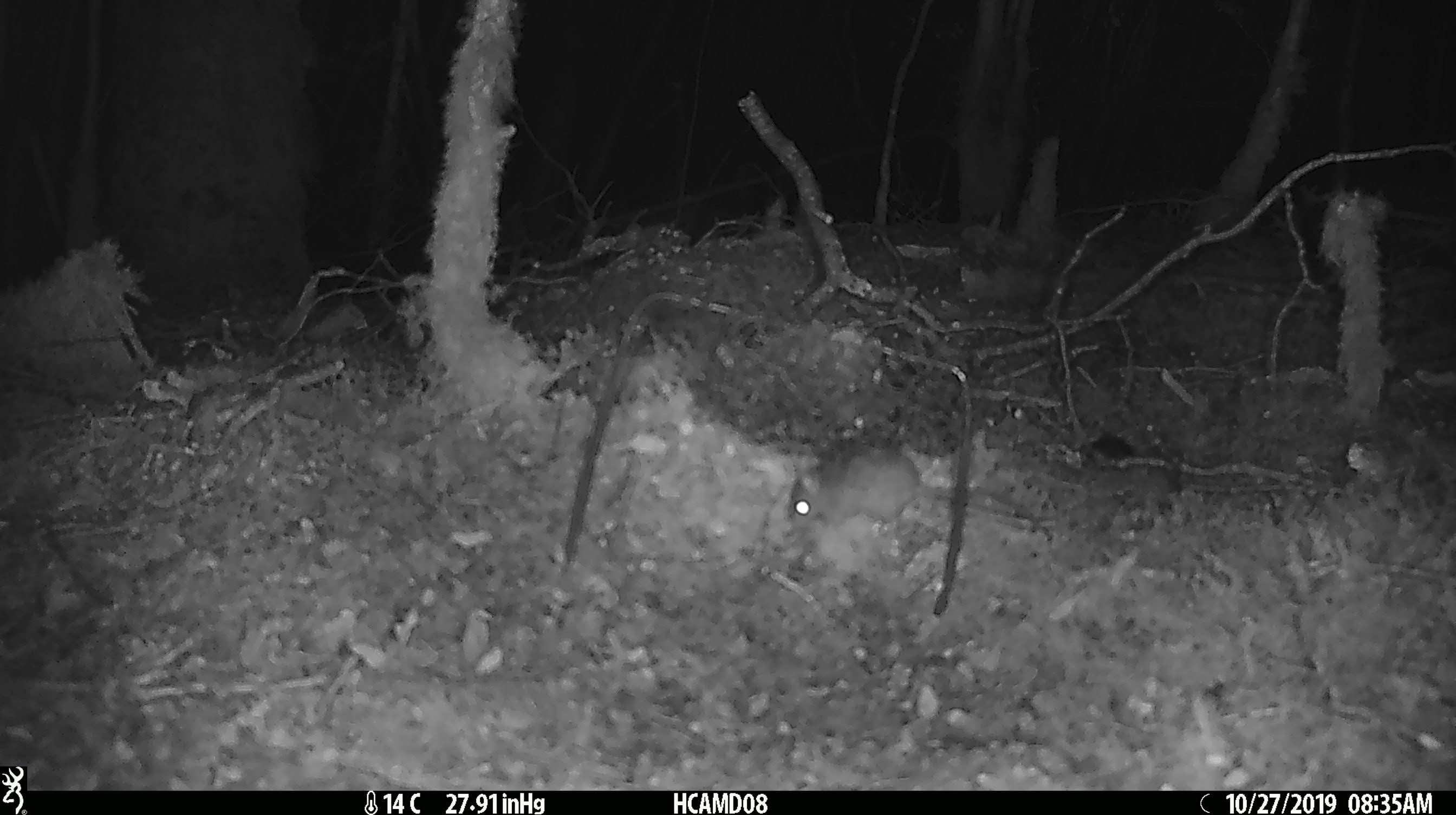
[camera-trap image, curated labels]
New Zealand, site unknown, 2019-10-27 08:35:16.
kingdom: Animalia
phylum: Chordata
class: Mammalia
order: Rodentia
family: Muridae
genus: Mus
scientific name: Mus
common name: mouse